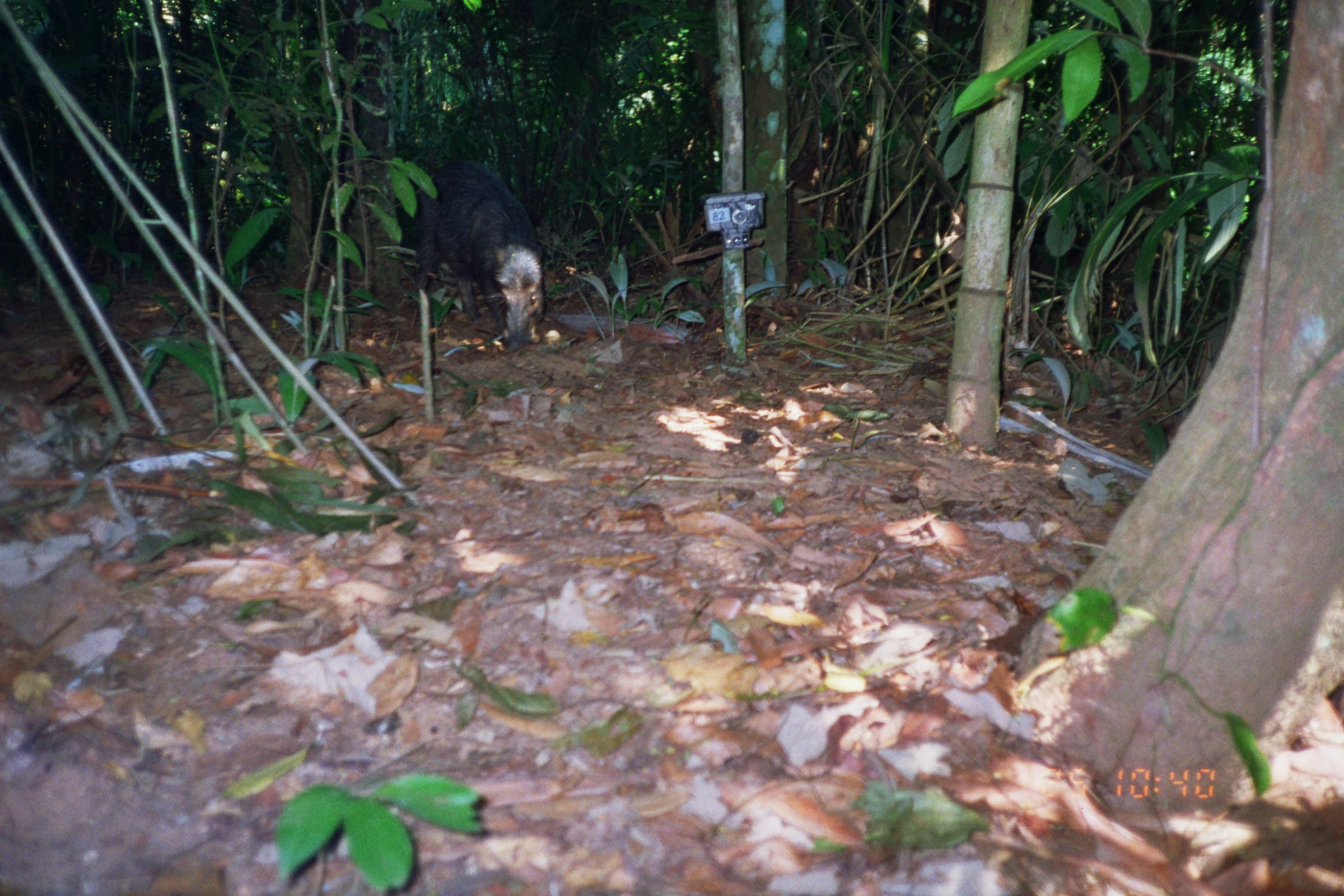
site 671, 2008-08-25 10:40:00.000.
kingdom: Animalia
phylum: Chordata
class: Mammalia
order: Artiodactyla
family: Tayassuidae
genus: Tayassu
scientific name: Tayassu pecari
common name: white-lipped peccary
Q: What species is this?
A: Tayassu pecari (white-lipped peccary).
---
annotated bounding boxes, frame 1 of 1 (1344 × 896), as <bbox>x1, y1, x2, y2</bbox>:
tayassu pecari: <bbox>407, 157, 546, 353</bbox>